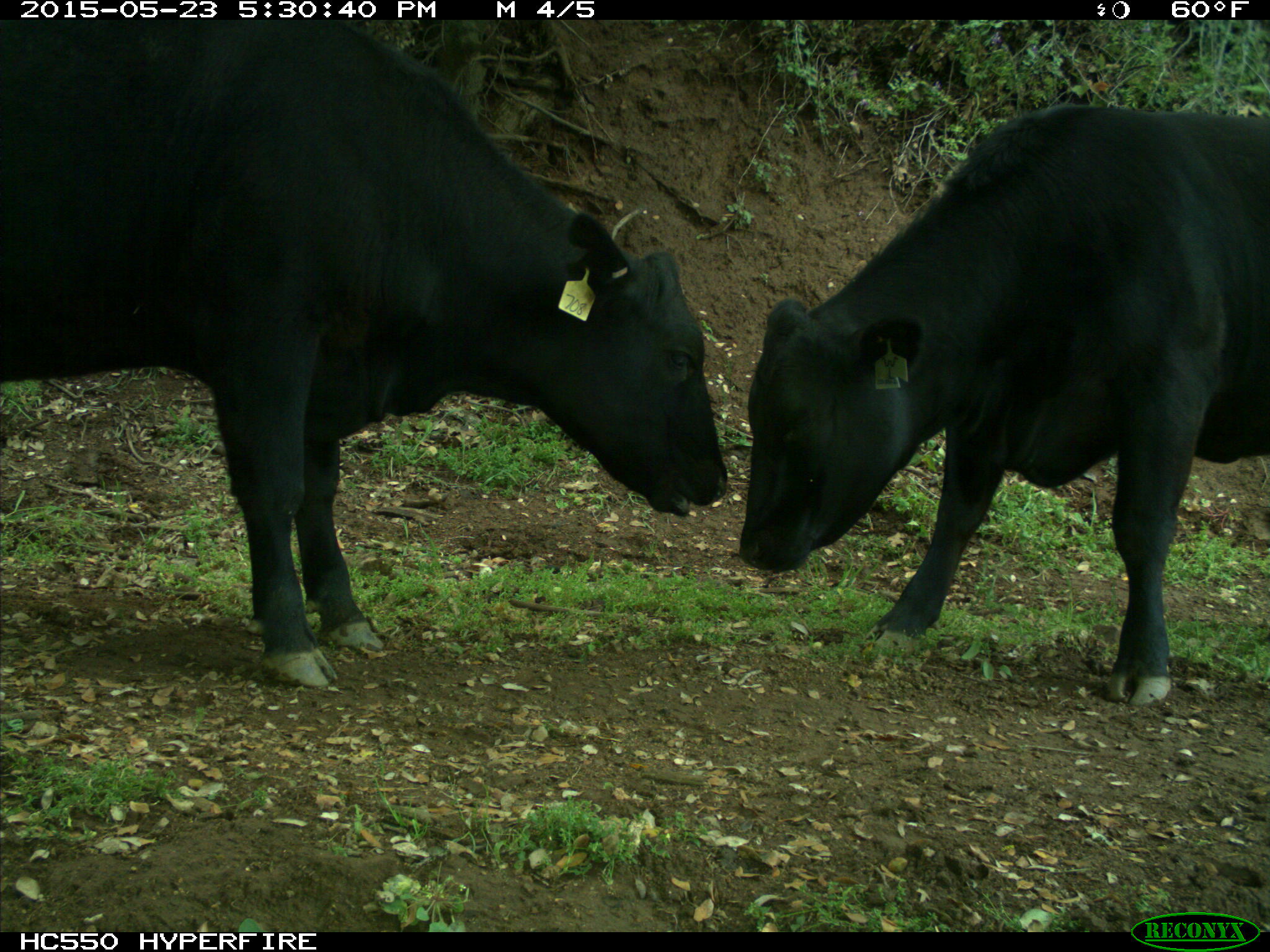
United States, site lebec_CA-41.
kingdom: Animalia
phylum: Chordata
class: Mammalia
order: Artiodactyla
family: Bovidae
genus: Bos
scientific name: Bos taurus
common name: domestic cow